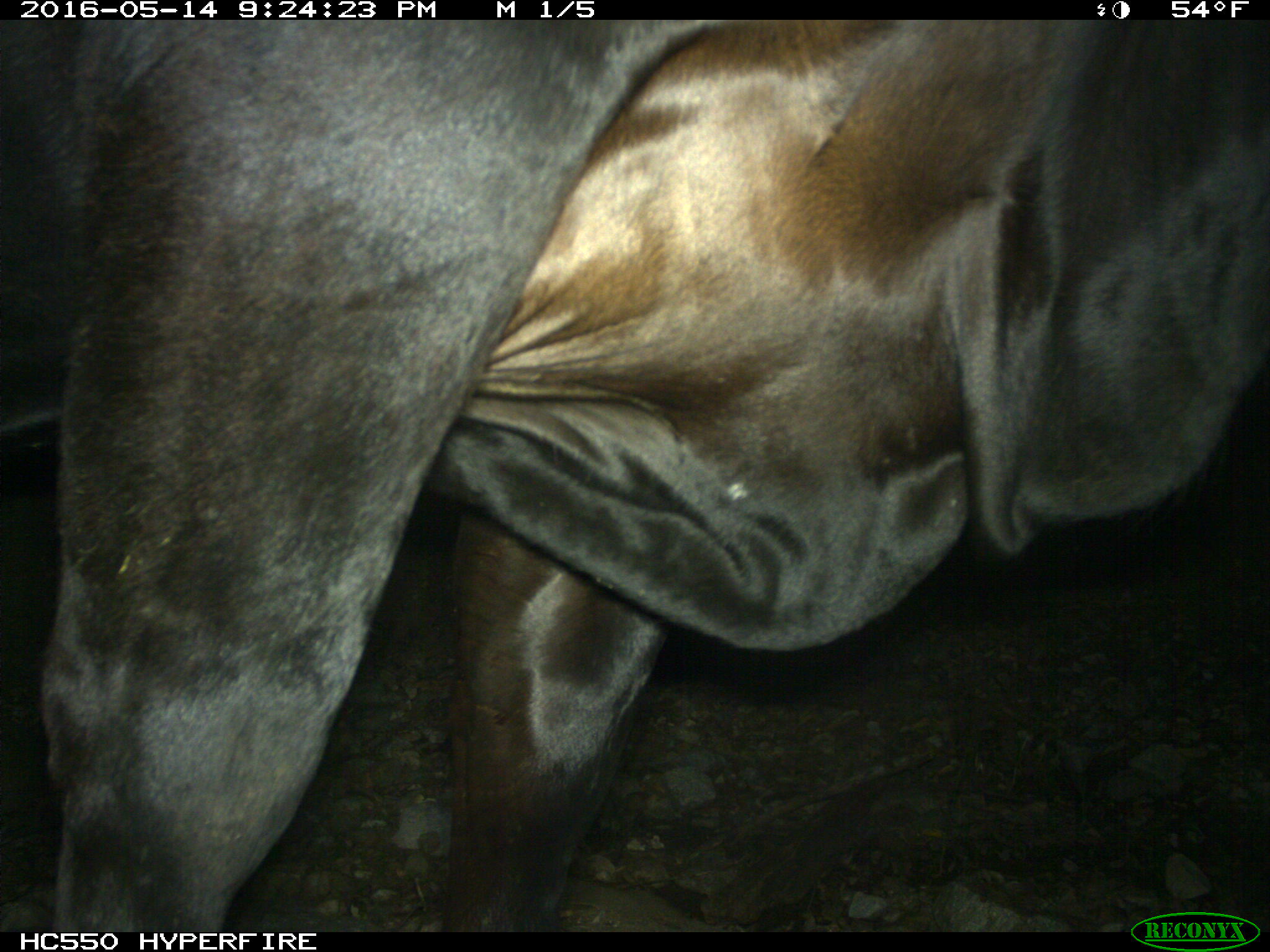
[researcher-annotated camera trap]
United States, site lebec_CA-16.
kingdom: Animalia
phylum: Chordata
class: Mammalia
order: Artiodactyla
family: Bovidae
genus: Bos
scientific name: Bos taurus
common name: domestic cow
Bos taurus (domestic cow).